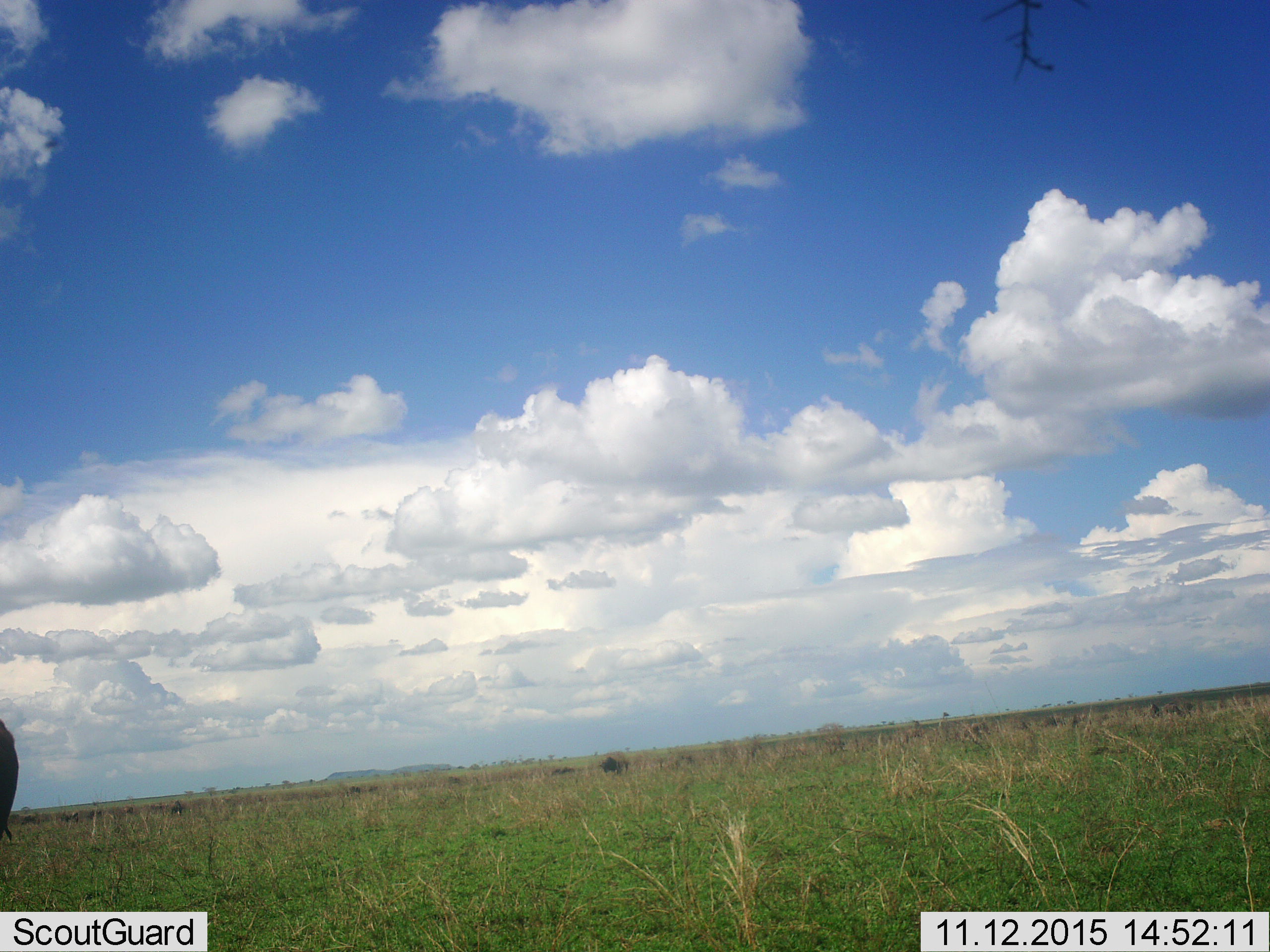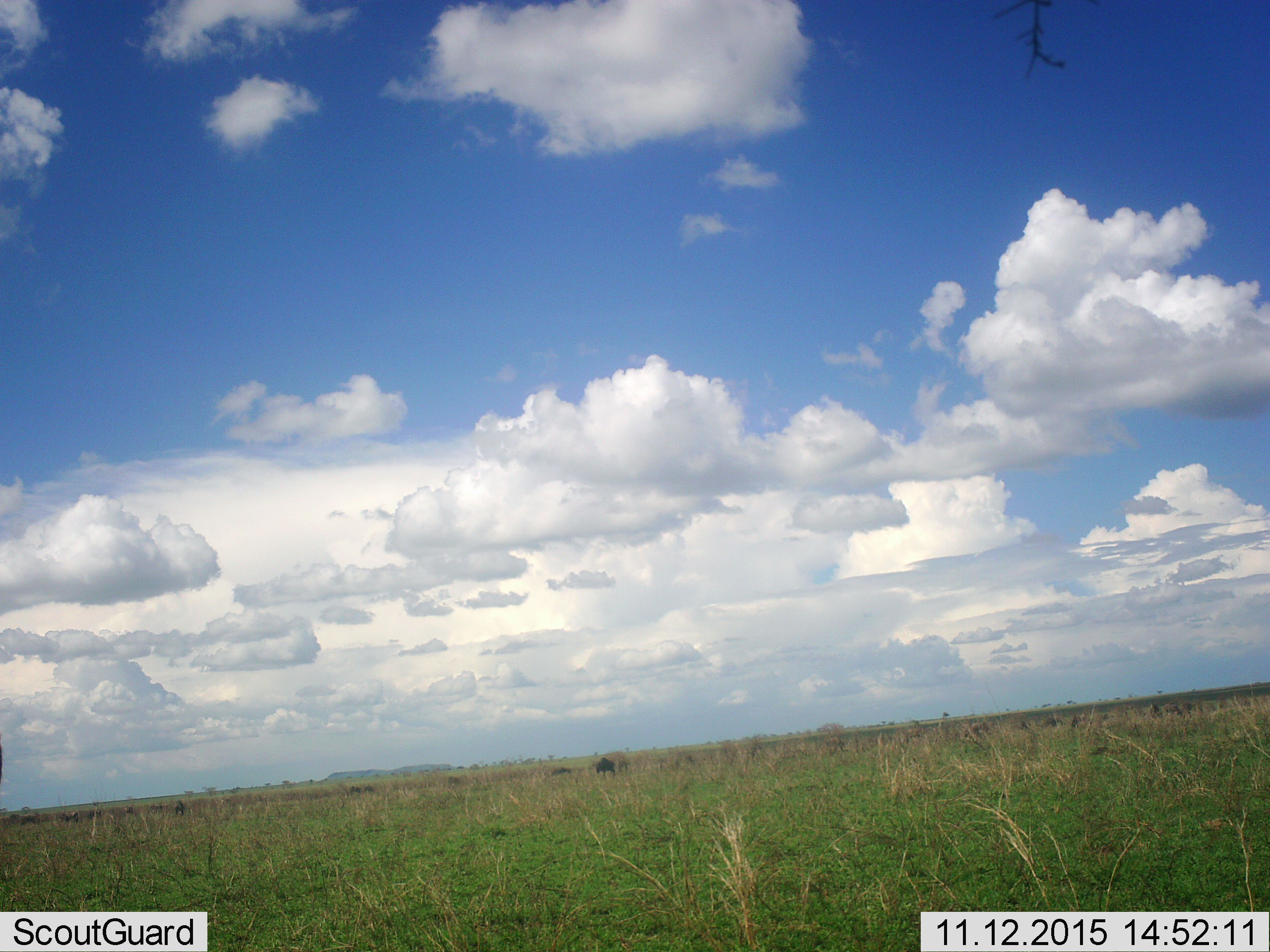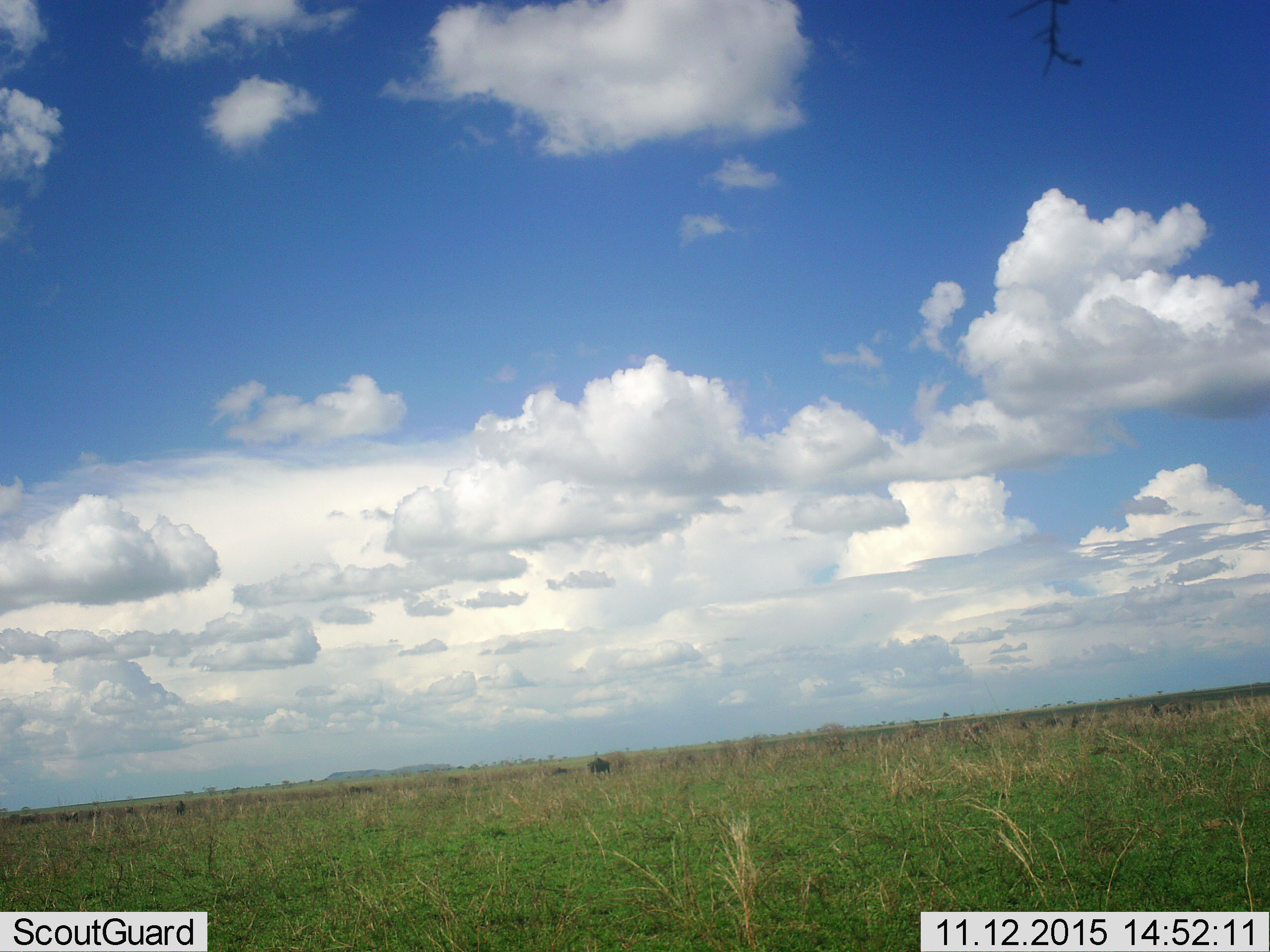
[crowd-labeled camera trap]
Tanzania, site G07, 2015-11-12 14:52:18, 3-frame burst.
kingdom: Animalia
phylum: Chordata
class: Mammalia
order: Artiodactyla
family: Bovidae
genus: Connochaetes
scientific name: Connochaetes taurinus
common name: blue wildebeest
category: wildebeest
Wildebeest (blue wildebeest) (Connochaetes taurinus), count 11-50. Behavior (volunteer vote fractions): standing 25%, resting 0%, moving 75%, interacting 0%. Young present (vote fraction): 0%. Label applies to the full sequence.